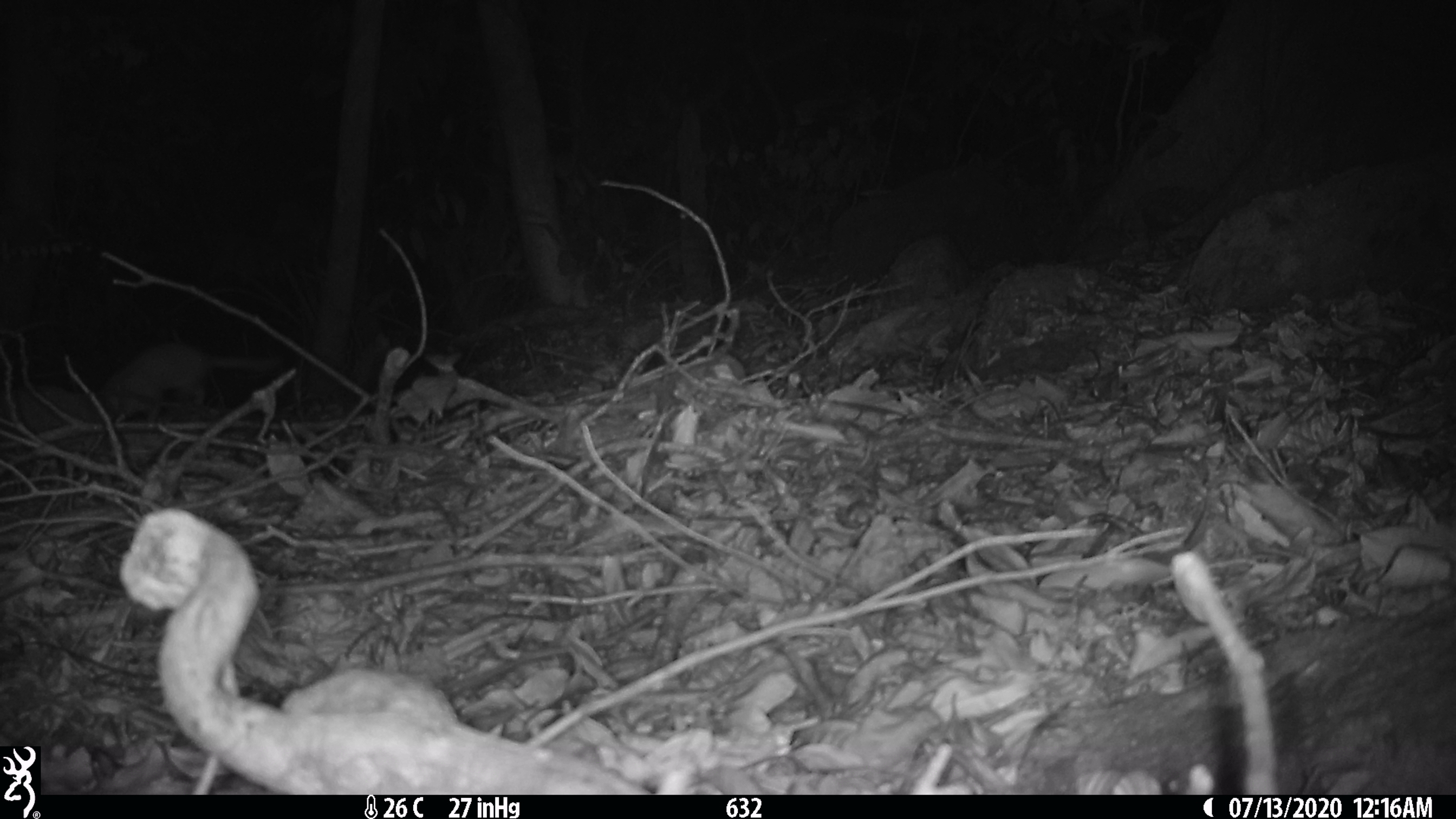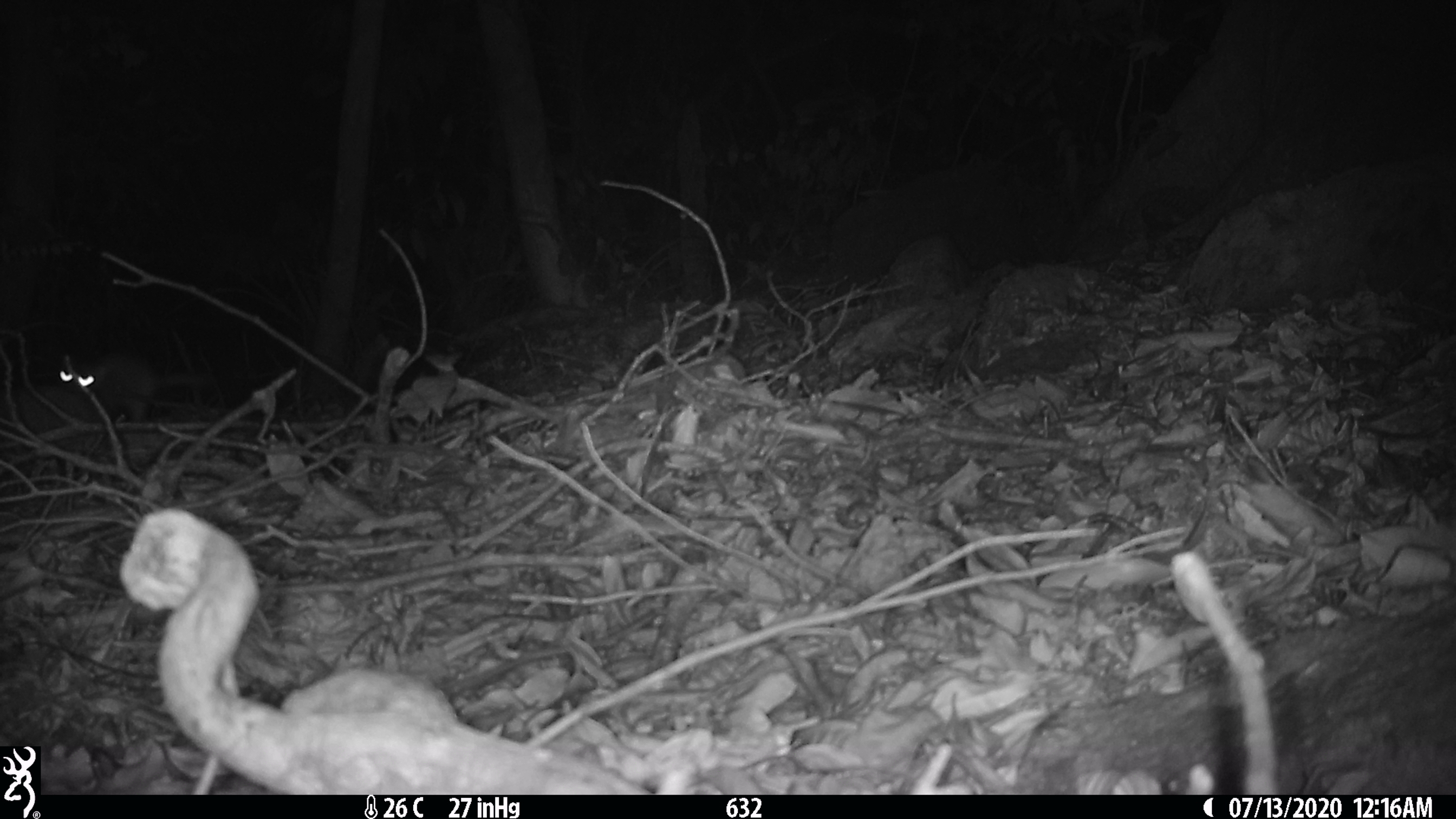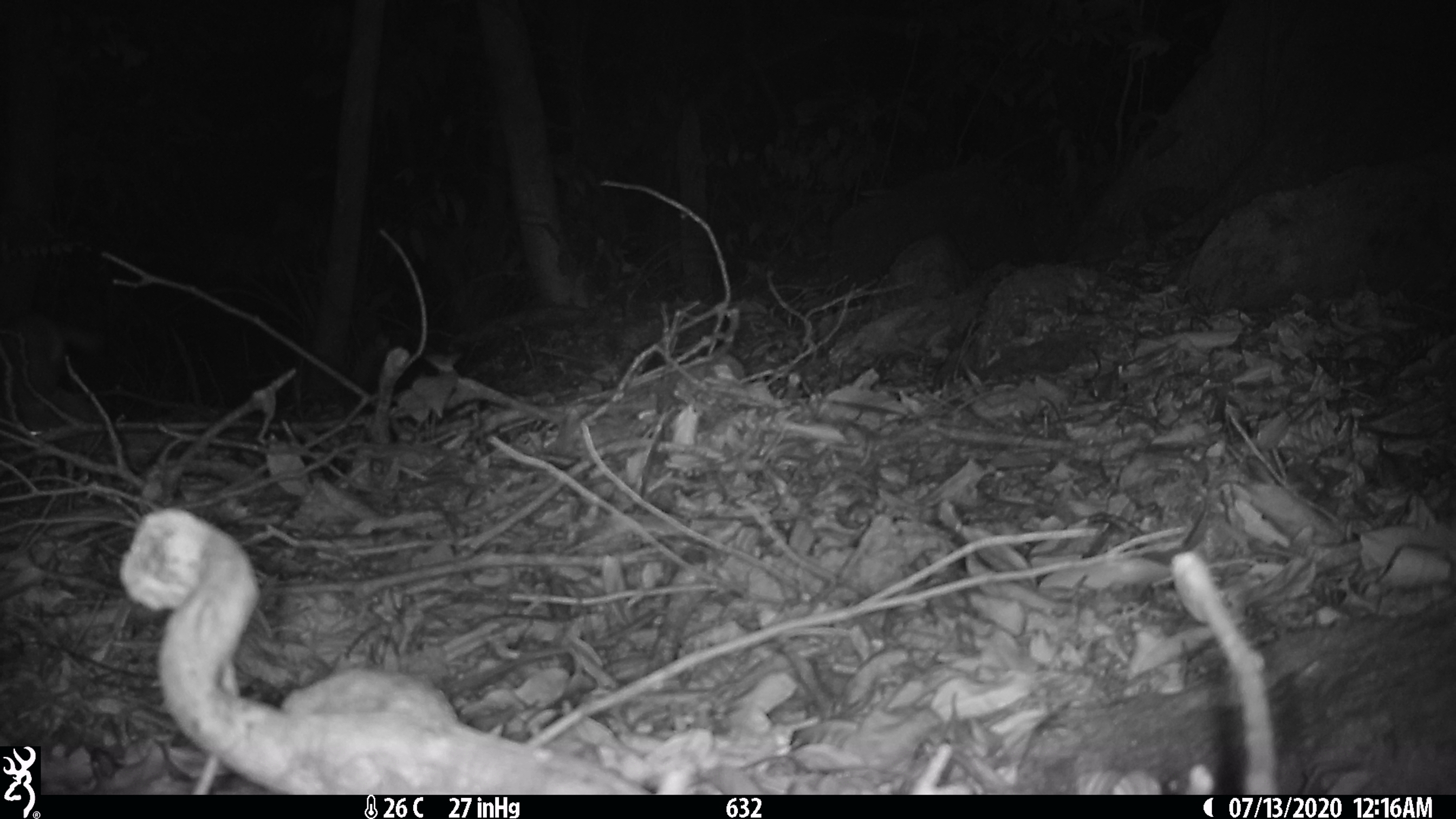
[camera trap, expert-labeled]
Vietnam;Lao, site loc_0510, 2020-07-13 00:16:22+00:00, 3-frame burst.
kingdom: Animalia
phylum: Chordata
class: Mammalia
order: Carnivora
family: Mustelidae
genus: Melogale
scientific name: Melogale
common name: ferret badger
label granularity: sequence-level